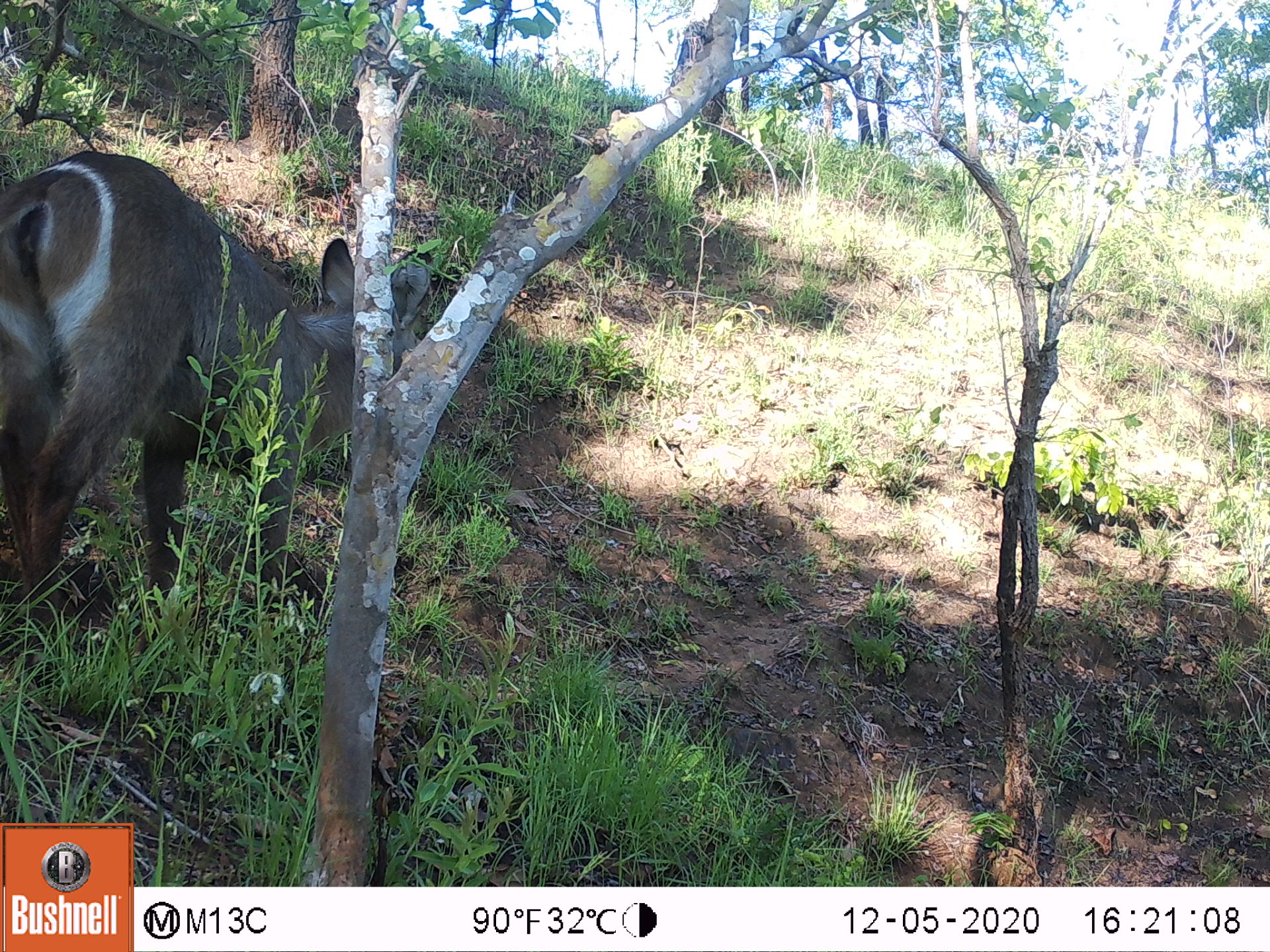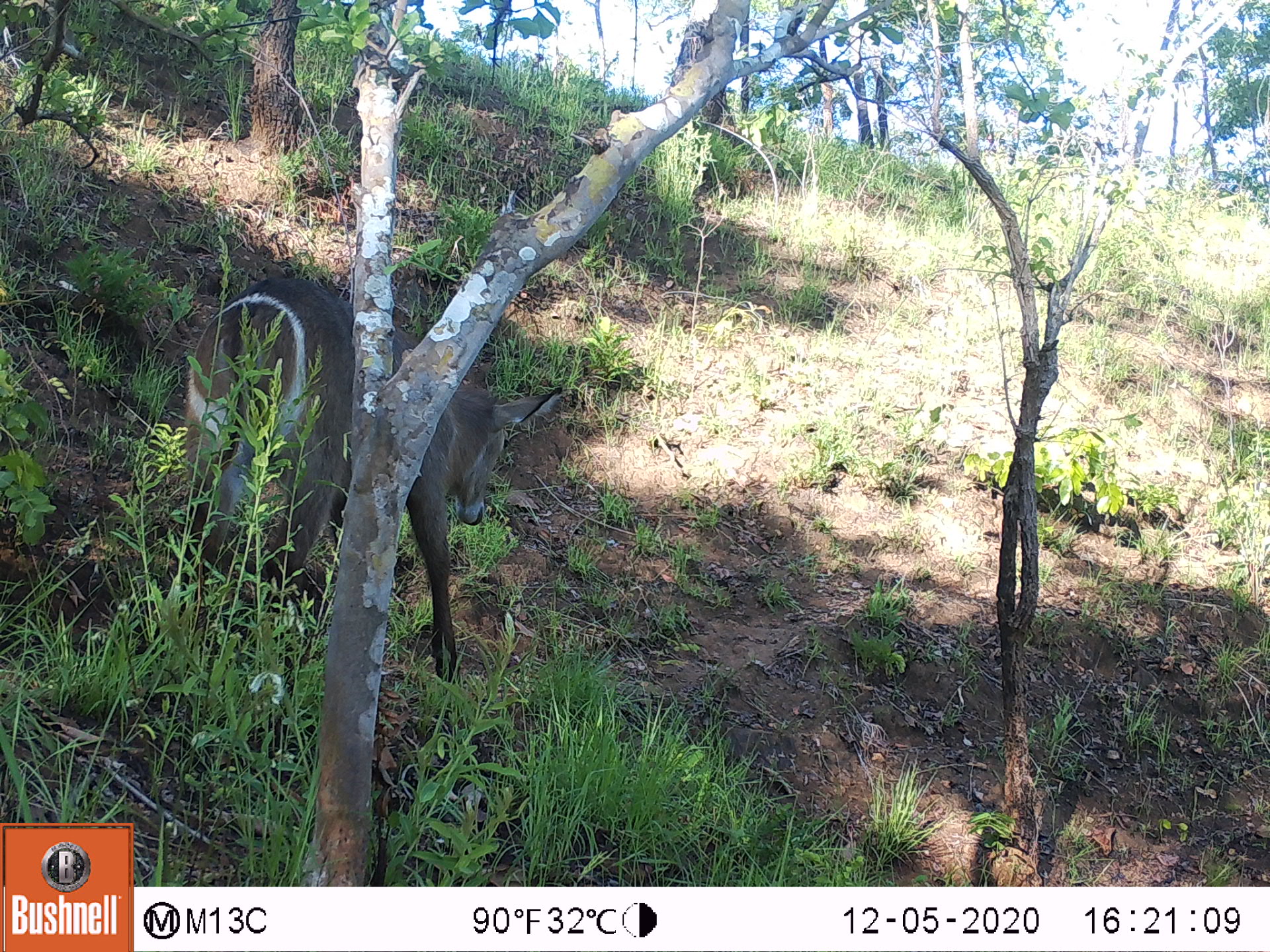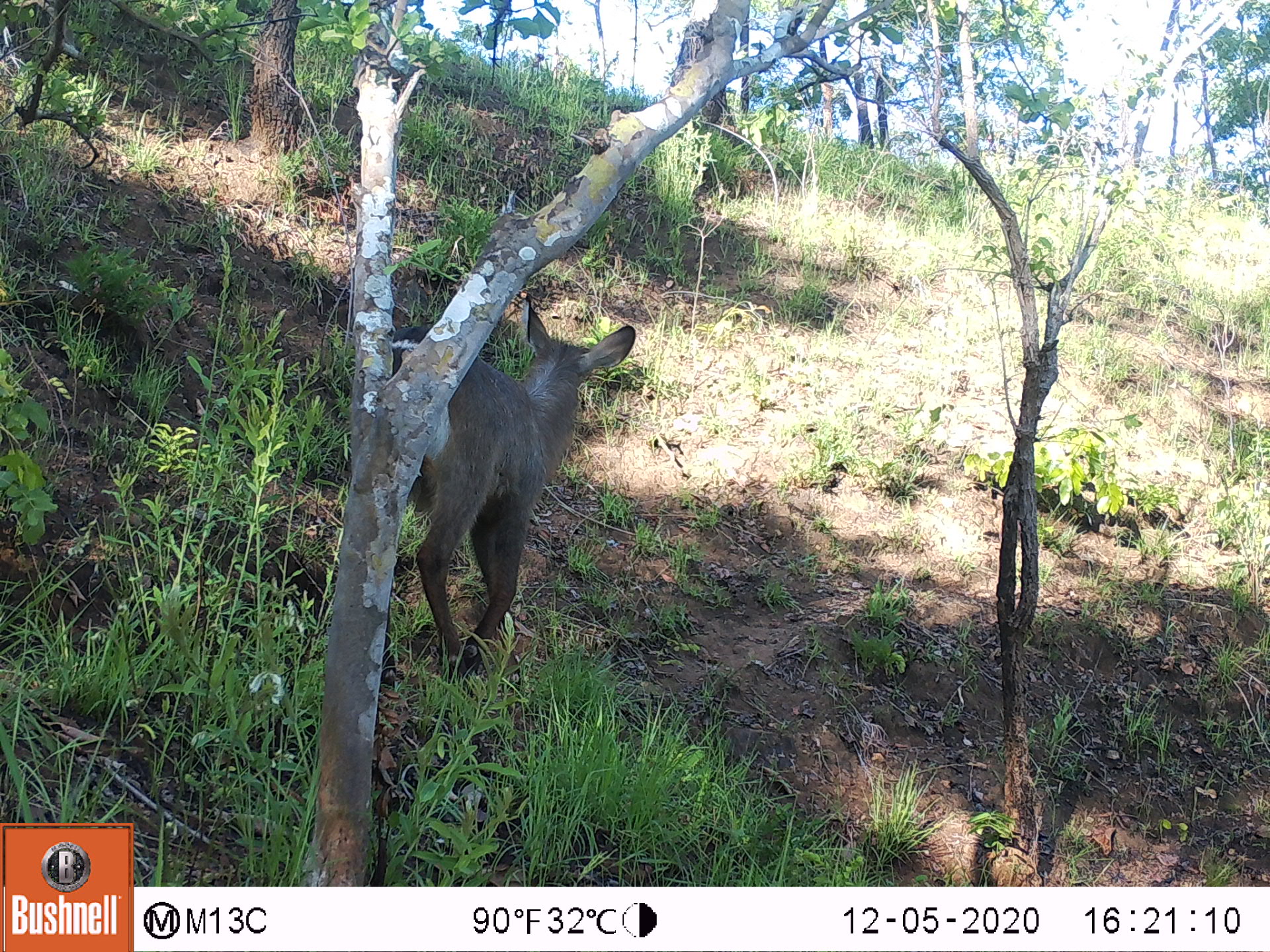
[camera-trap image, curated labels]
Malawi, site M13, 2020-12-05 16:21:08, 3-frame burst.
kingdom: Animalia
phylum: Chordata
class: Mammalia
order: Artiodactyla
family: Bovidae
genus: Kobus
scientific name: Kobus ellipsiprymnus ellipsiprymnus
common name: common waterbuck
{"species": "common waterbuck (Kobus ellipsiprymnus ellipsiprymnus)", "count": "1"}